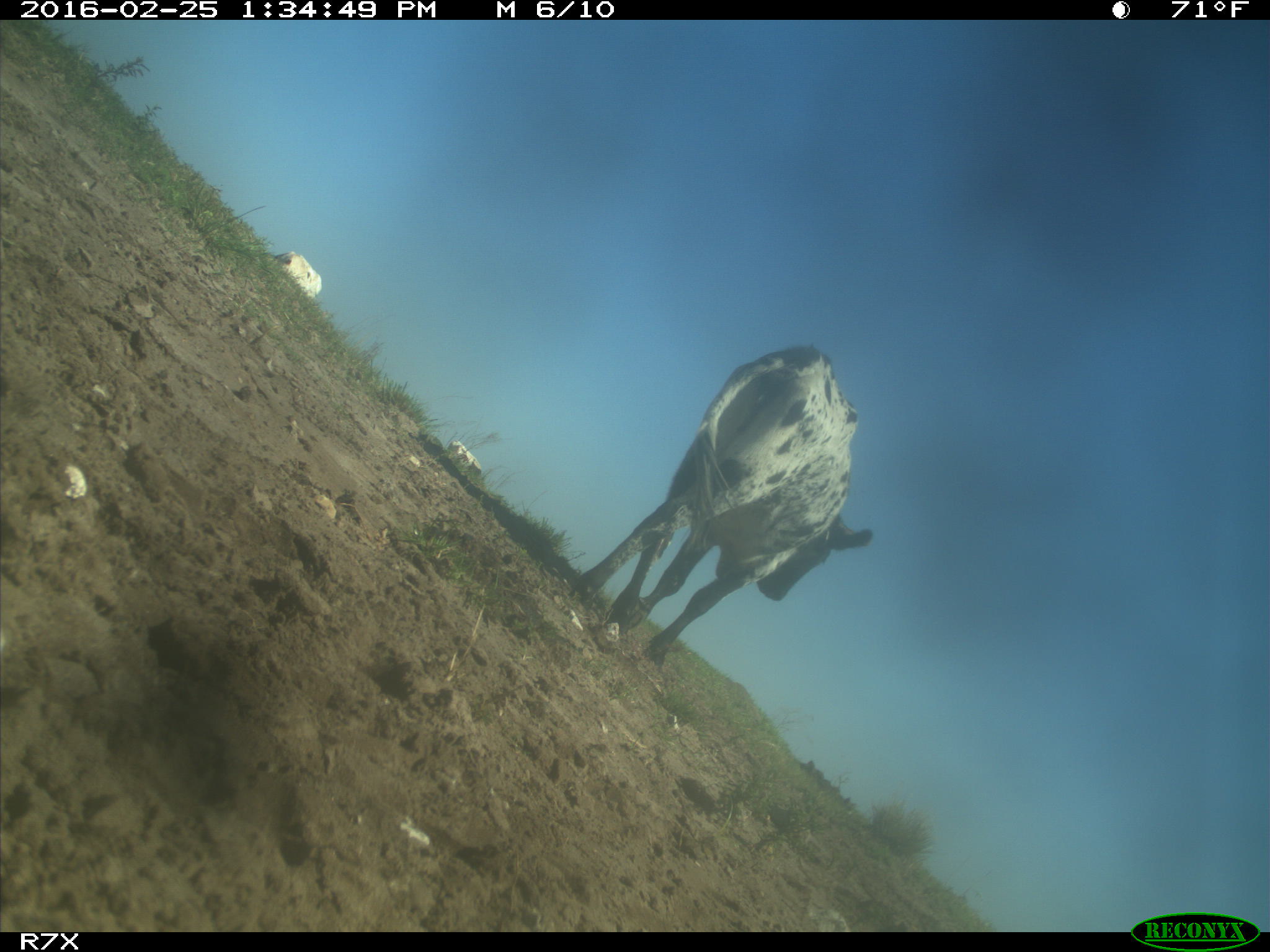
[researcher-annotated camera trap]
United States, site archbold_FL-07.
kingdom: Animalia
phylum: Chordata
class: Mammalia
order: Artiodactyla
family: Bovidae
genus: Bos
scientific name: Bos taurus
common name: domestic cow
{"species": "Bos taurus (domestic cow)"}